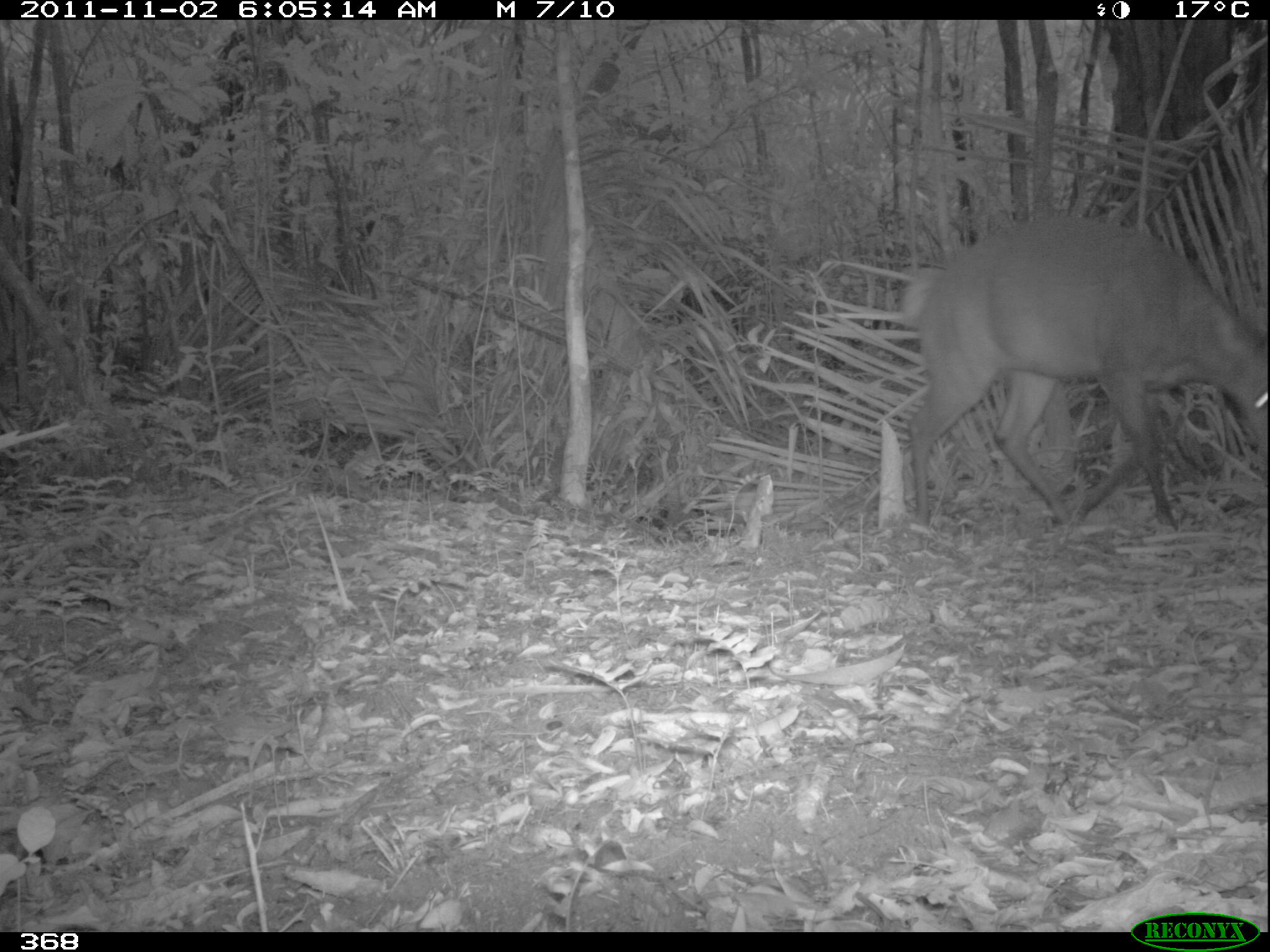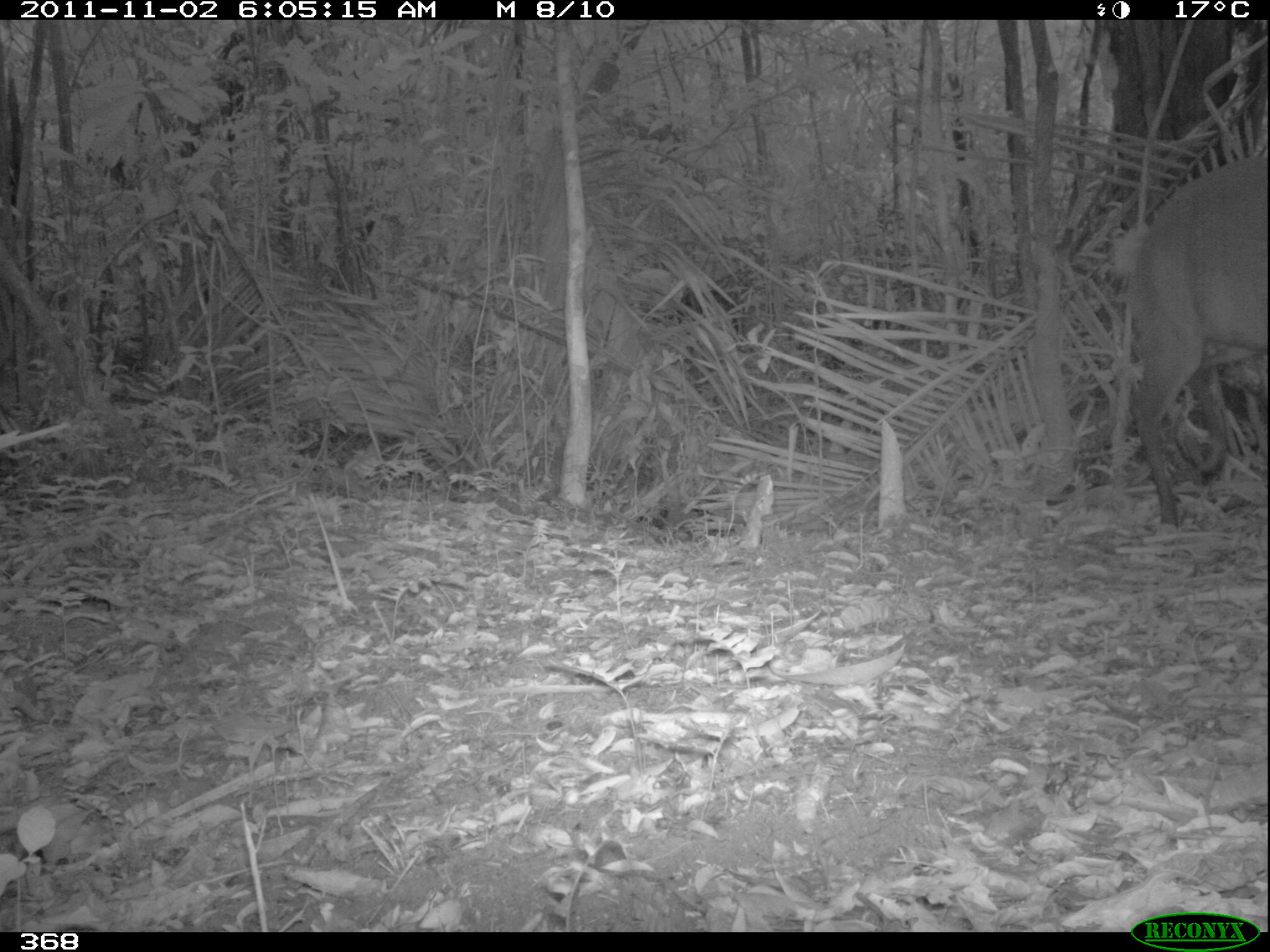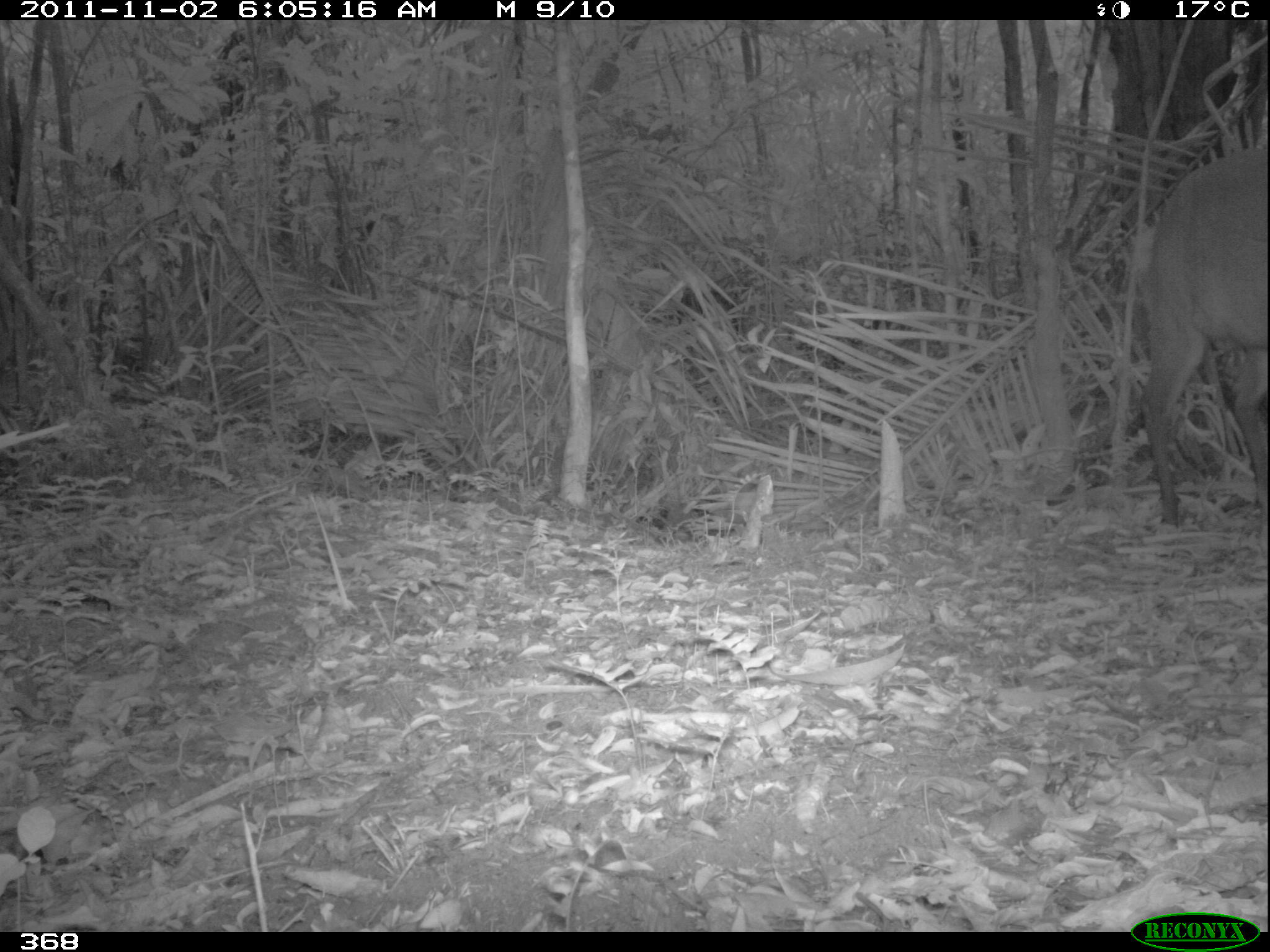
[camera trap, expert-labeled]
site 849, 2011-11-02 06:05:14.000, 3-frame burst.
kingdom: Animalia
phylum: Chordata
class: Mammalia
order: Artiodactyla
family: Cervidae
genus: Mazama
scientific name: Mazama americana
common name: red brocket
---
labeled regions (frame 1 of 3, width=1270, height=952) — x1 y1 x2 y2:
mazama americana: 902 213 1266 528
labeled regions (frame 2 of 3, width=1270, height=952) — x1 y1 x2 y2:
mazama americana: 1110 157 1266 527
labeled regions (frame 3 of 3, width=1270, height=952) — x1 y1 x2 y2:
mazama americana: 1130 147 1267 530